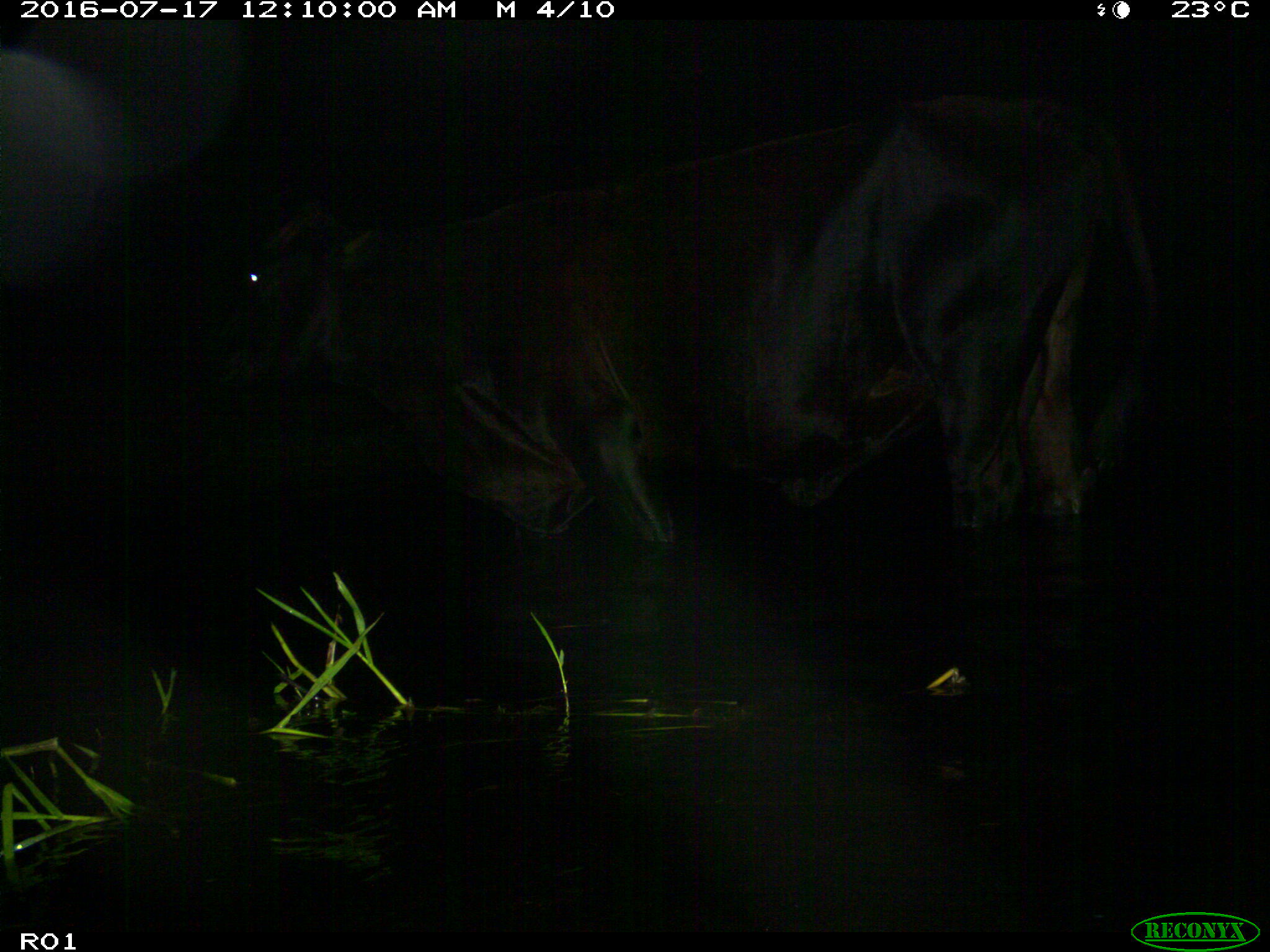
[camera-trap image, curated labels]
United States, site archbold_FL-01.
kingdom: Animalia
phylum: Chordata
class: Mammalia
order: Artiodactyla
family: Bovidae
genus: Bos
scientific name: Bos taurus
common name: domestic cow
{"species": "Bos taurus (domestic cow)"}